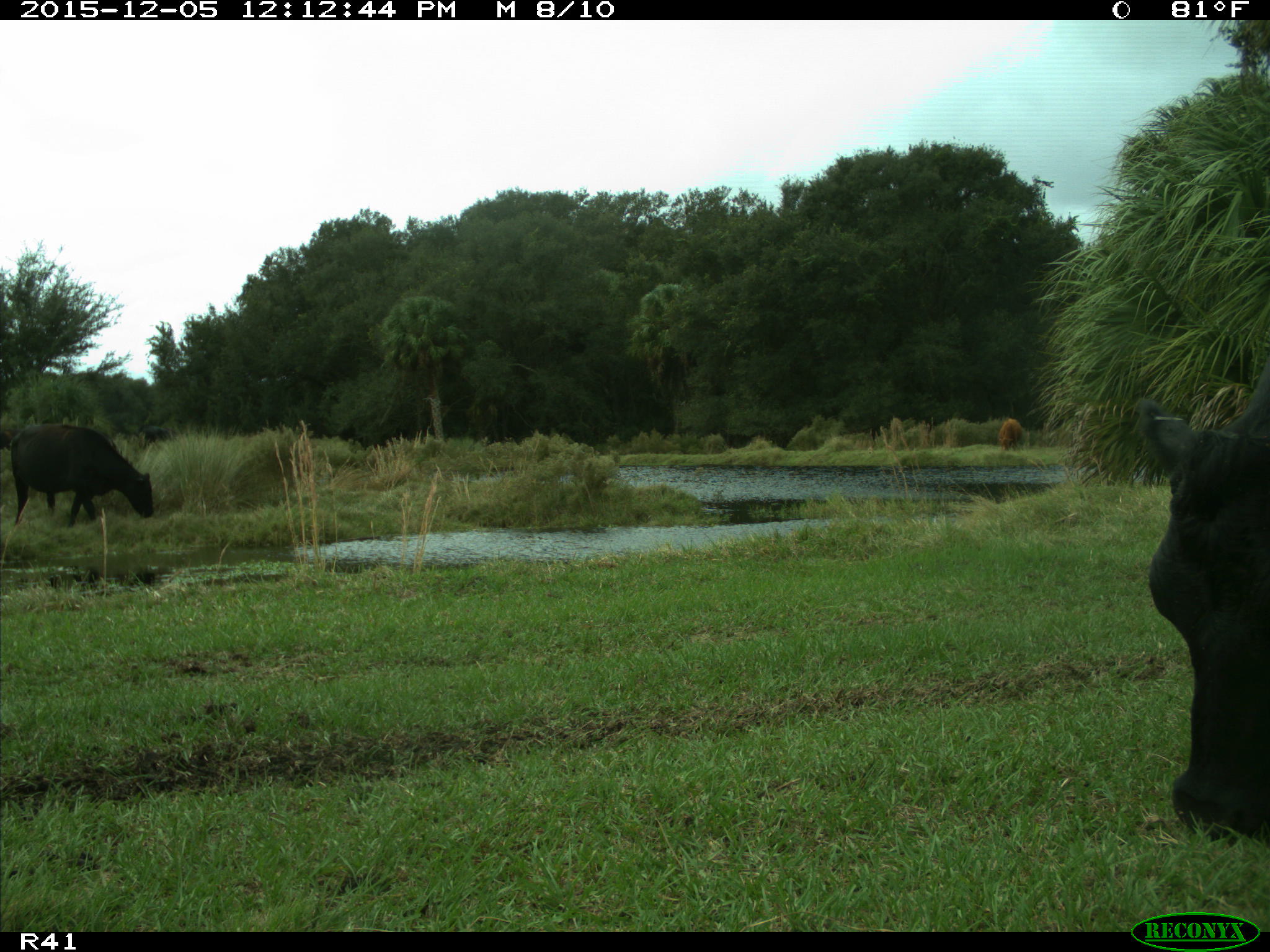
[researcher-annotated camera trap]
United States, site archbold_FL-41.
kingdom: Animalia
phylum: Chordata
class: Mammalia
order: Artiodactyla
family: Bovidae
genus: Bos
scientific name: Bos taurus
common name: domestic cow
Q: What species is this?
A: Bos taurus (domestic cow).